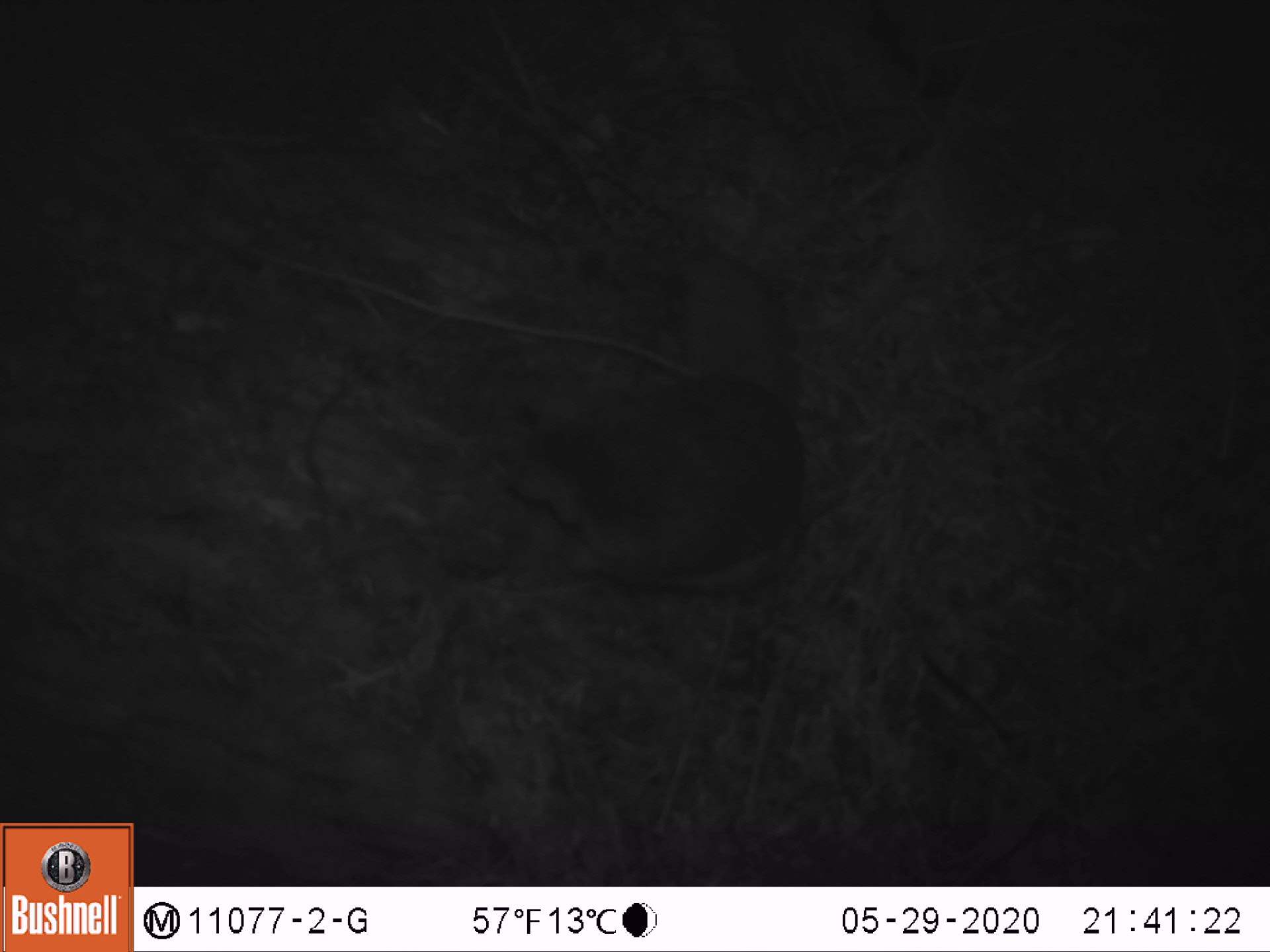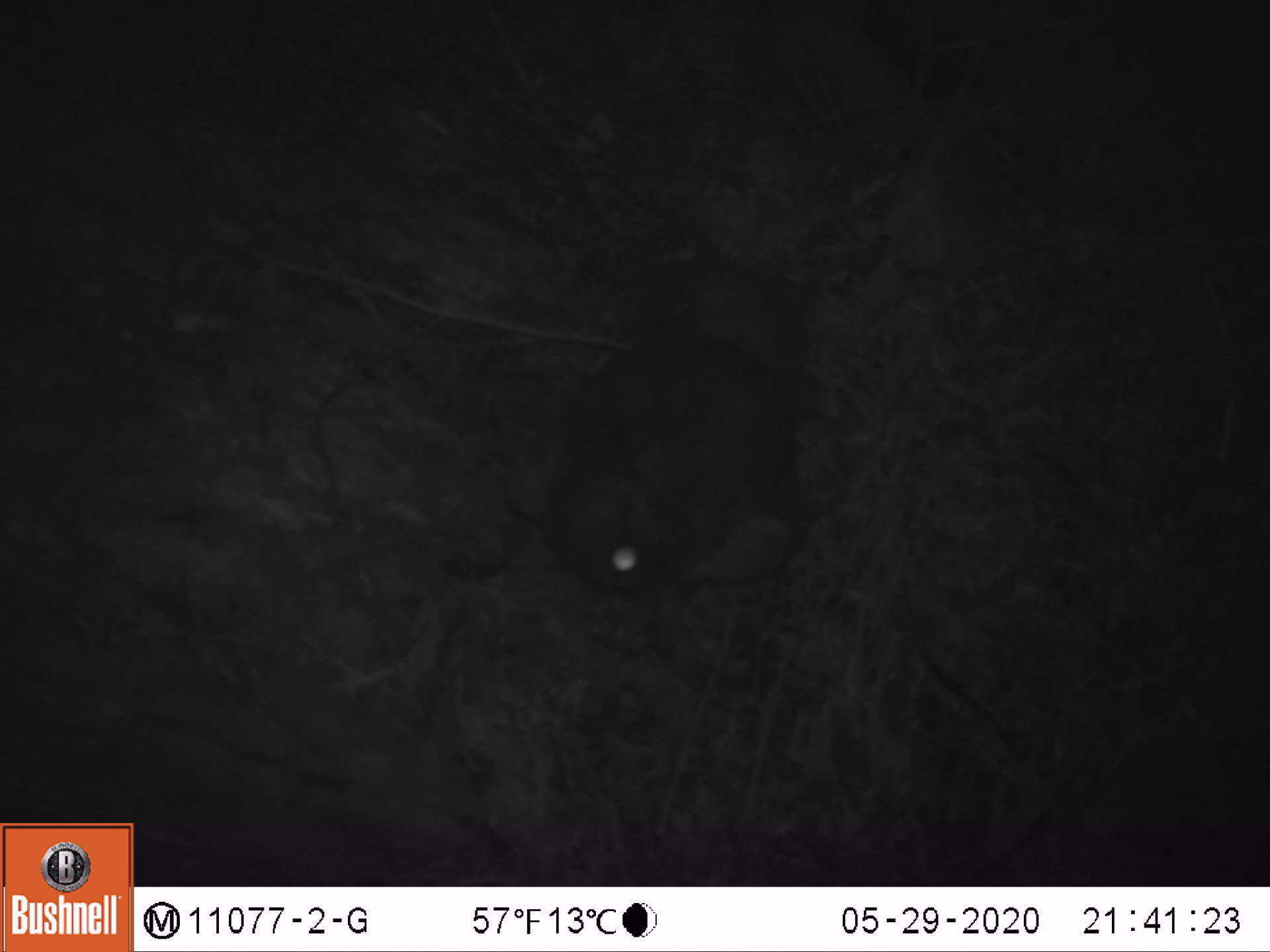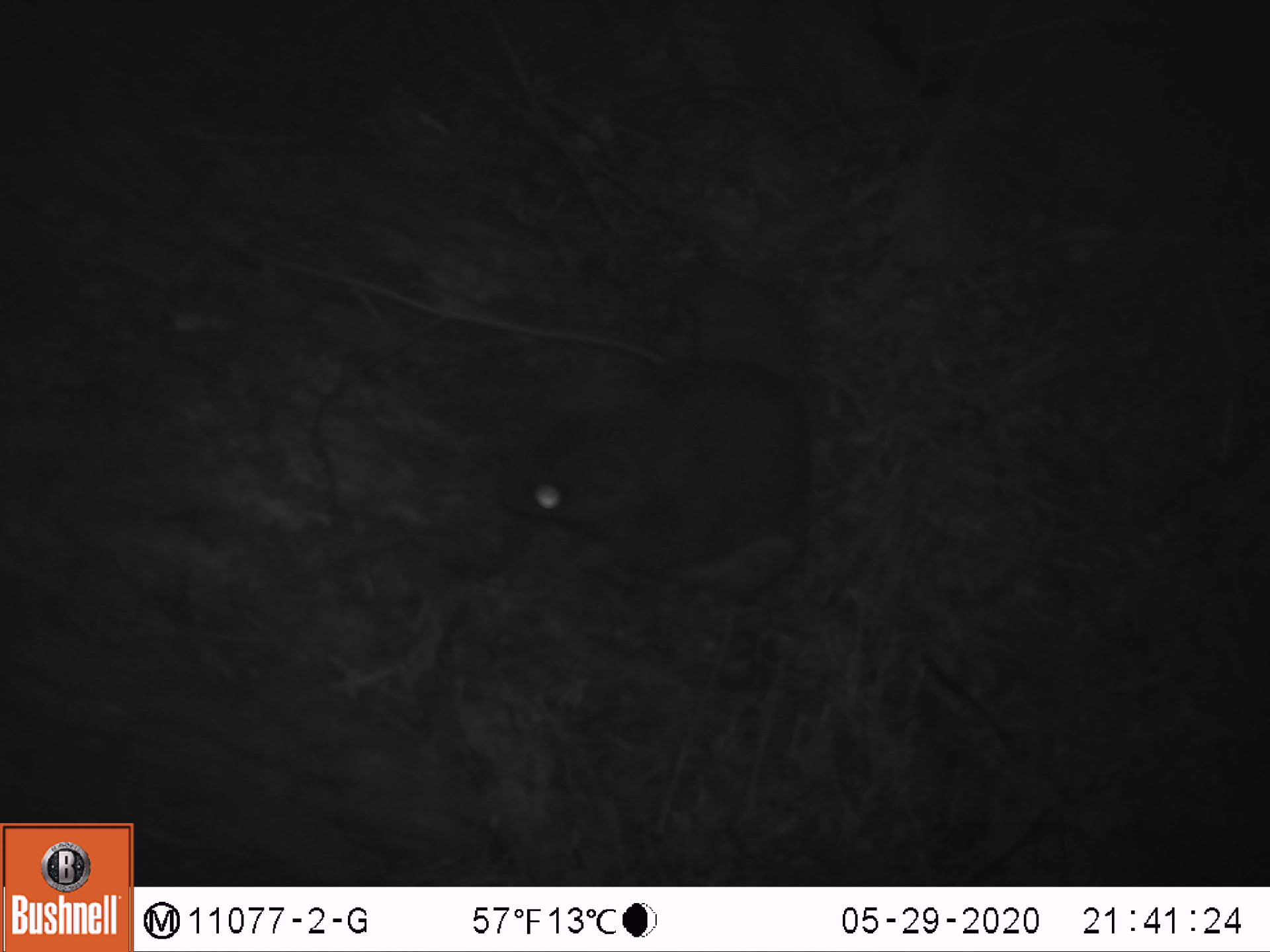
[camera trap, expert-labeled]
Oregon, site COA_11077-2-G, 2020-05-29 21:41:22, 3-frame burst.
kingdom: Animalia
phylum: Chordata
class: Mammalia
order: Rodentia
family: Sciuridae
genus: Glaucomys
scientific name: Glaucomys oregonensis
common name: humboldt's flying squirrel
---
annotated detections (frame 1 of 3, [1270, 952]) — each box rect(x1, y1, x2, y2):
humboldt's flying squirrel: rect(476, 227, 833, 605)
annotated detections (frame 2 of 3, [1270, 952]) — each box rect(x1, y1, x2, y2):
humboldt's flying squirrel: rect(511, 243, 825, 635)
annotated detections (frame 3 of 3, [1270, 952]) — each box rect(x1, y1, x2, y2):
humboldt's flying squirrel: rect(476, 246, 826, 642)